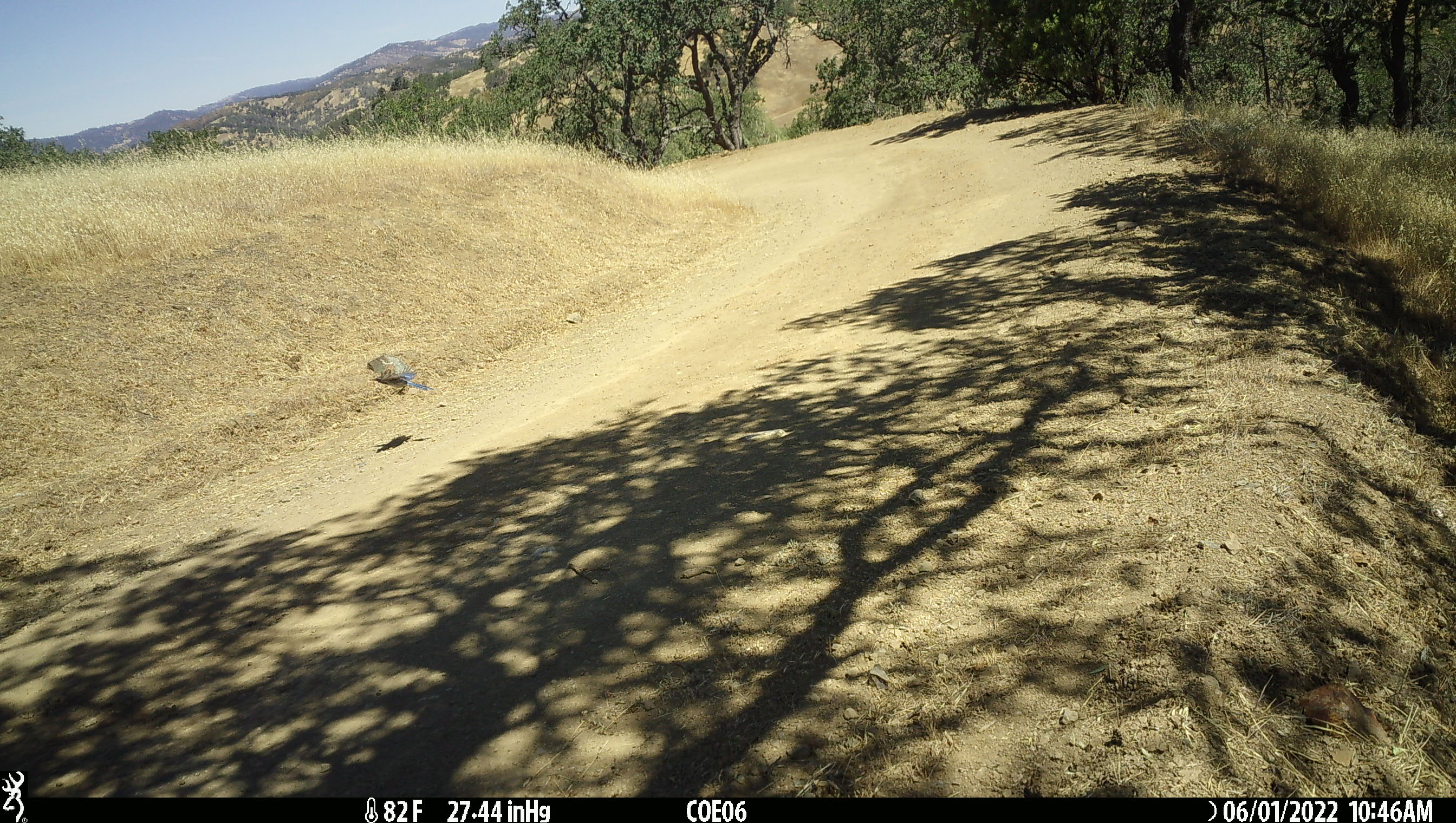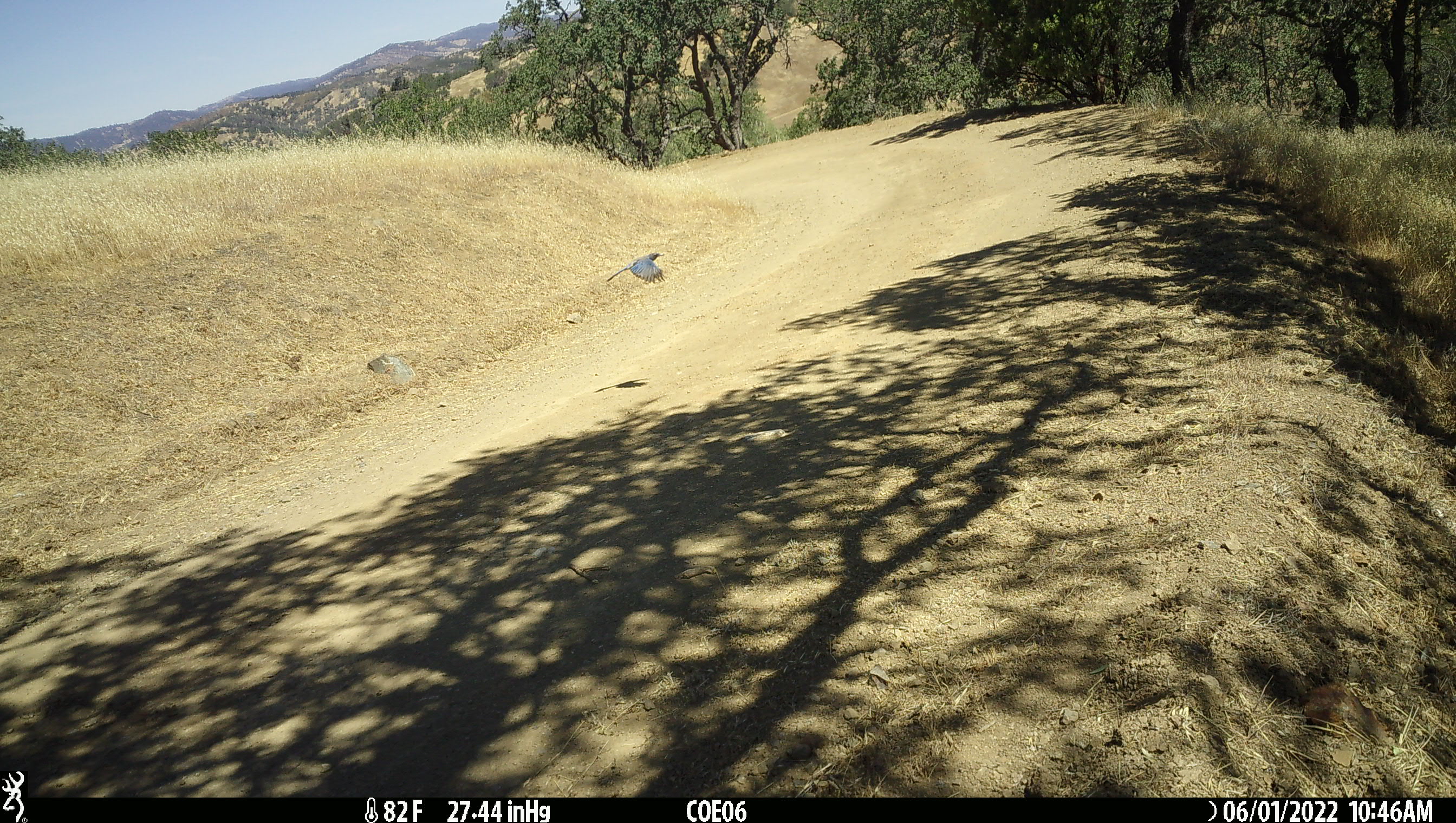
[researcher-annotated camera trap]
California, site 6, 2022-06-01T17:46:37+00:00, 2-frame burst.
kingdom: Animalia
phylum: Chordata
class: Aves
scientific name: Aves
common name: bird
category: unknown bird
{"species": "unknown bird (bird) (Aves)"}